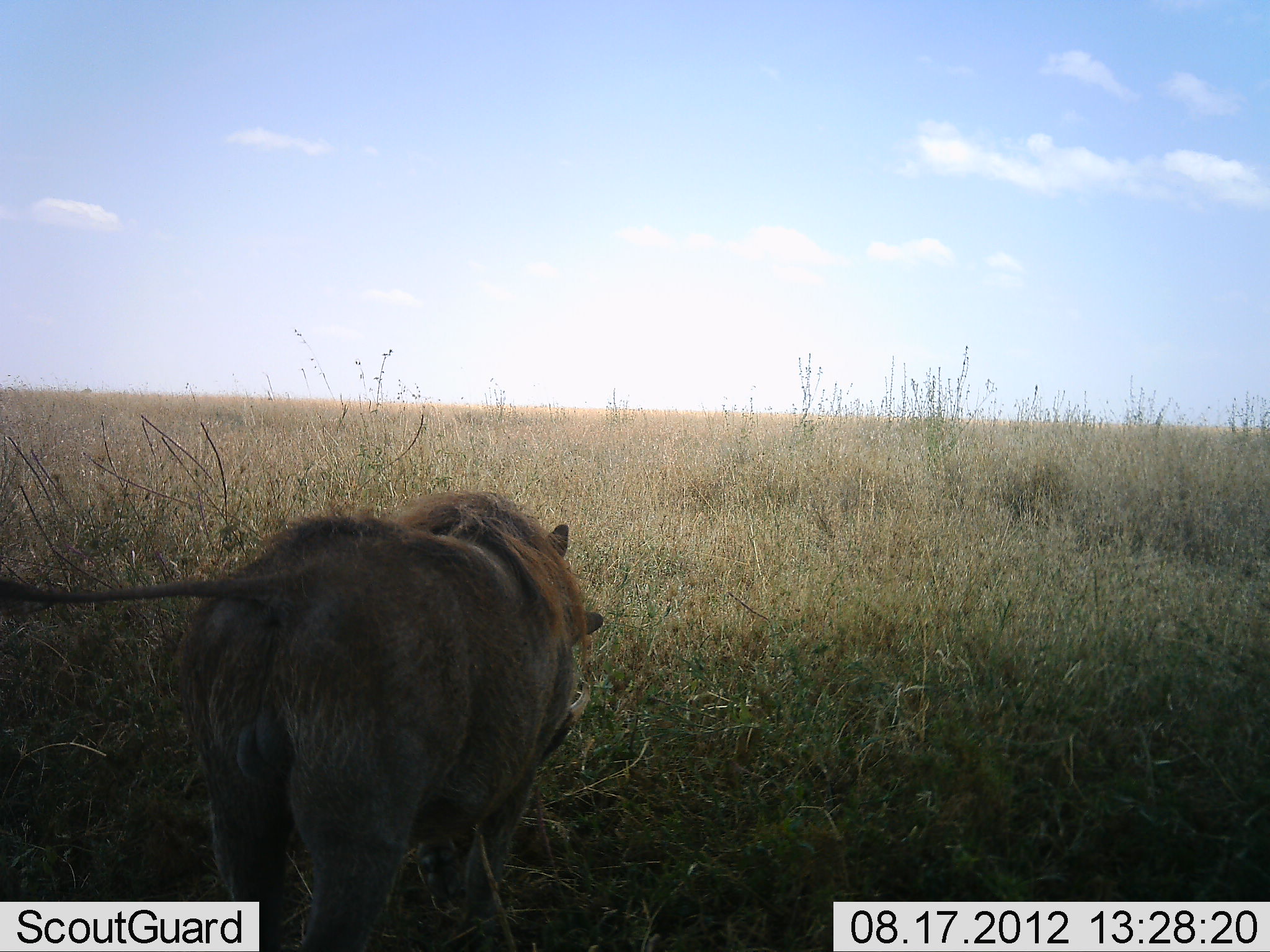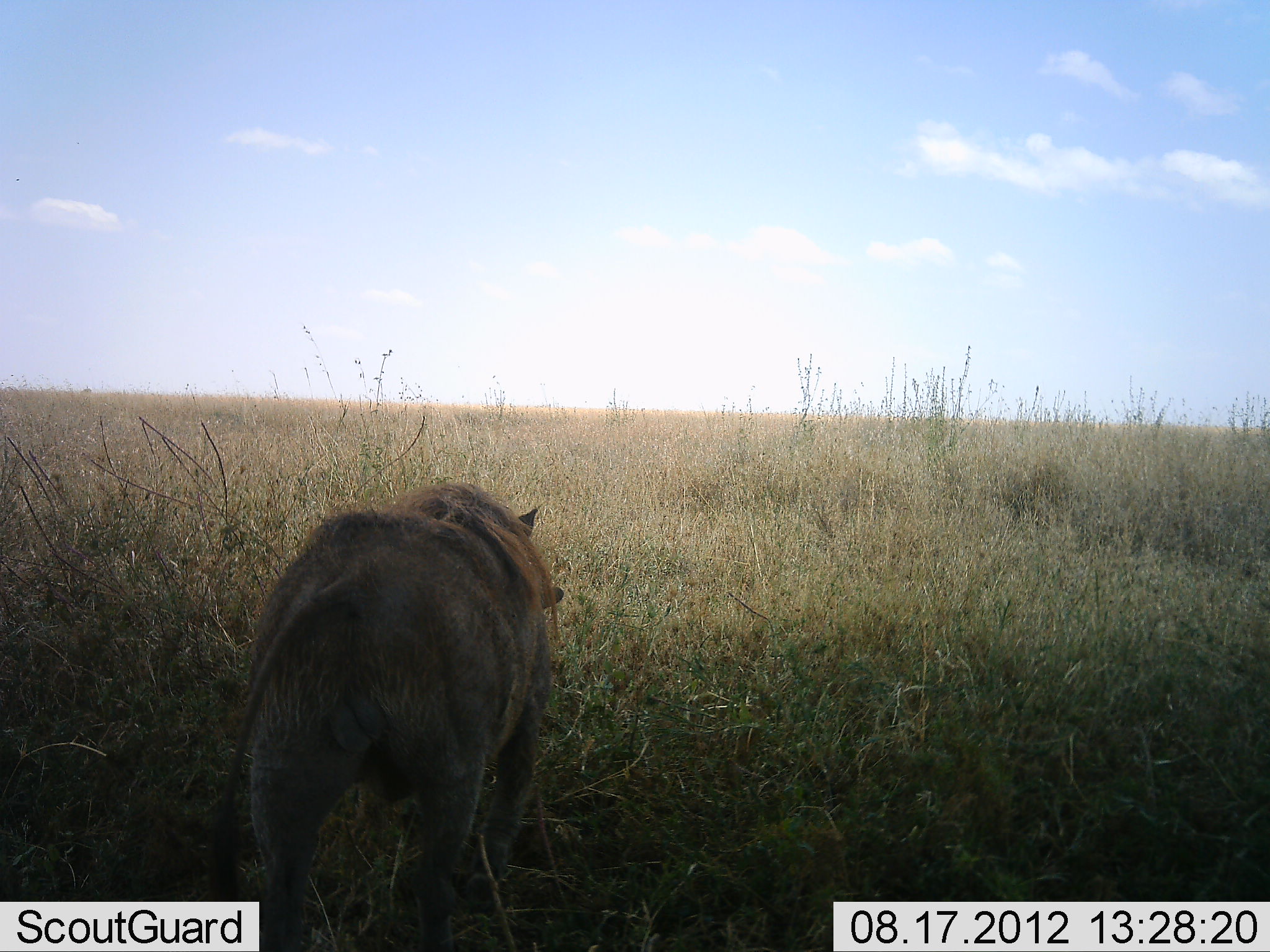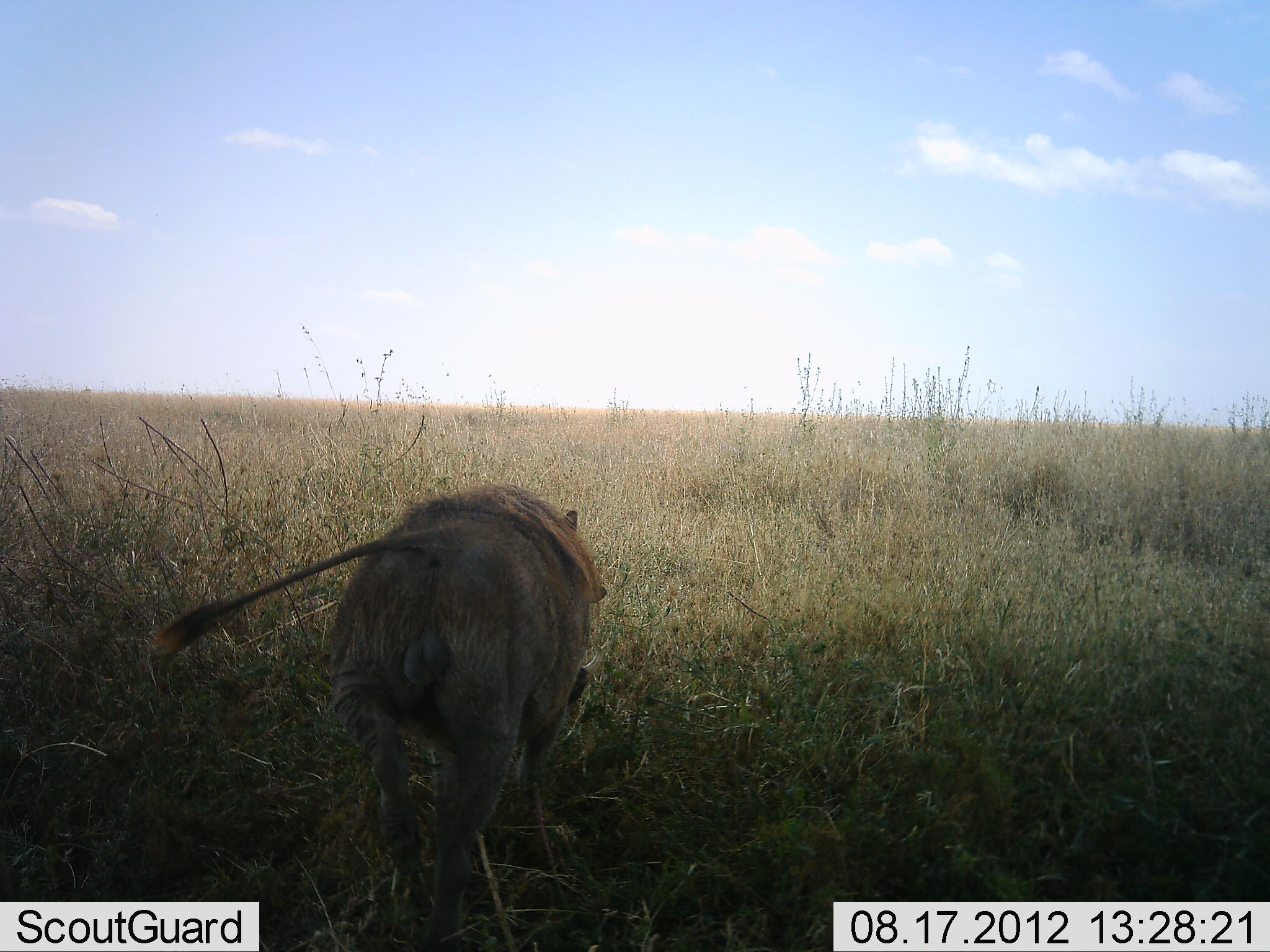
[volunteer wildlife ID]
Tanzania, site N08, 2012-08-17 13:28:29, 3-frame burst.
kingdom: Animalia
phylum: Chordata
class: Mammalia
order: Artiodactyla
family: Suidae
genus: Phacochoerus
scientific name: Phacochoerus africanus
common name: warthog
Warthog (Phacochoerus africanus), count 1. Behavior (volunteer vote fractions): standing 30%, resting 0%, moving 90%, interacting 0%. Young present (vote fraction): 0%. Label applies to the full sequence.